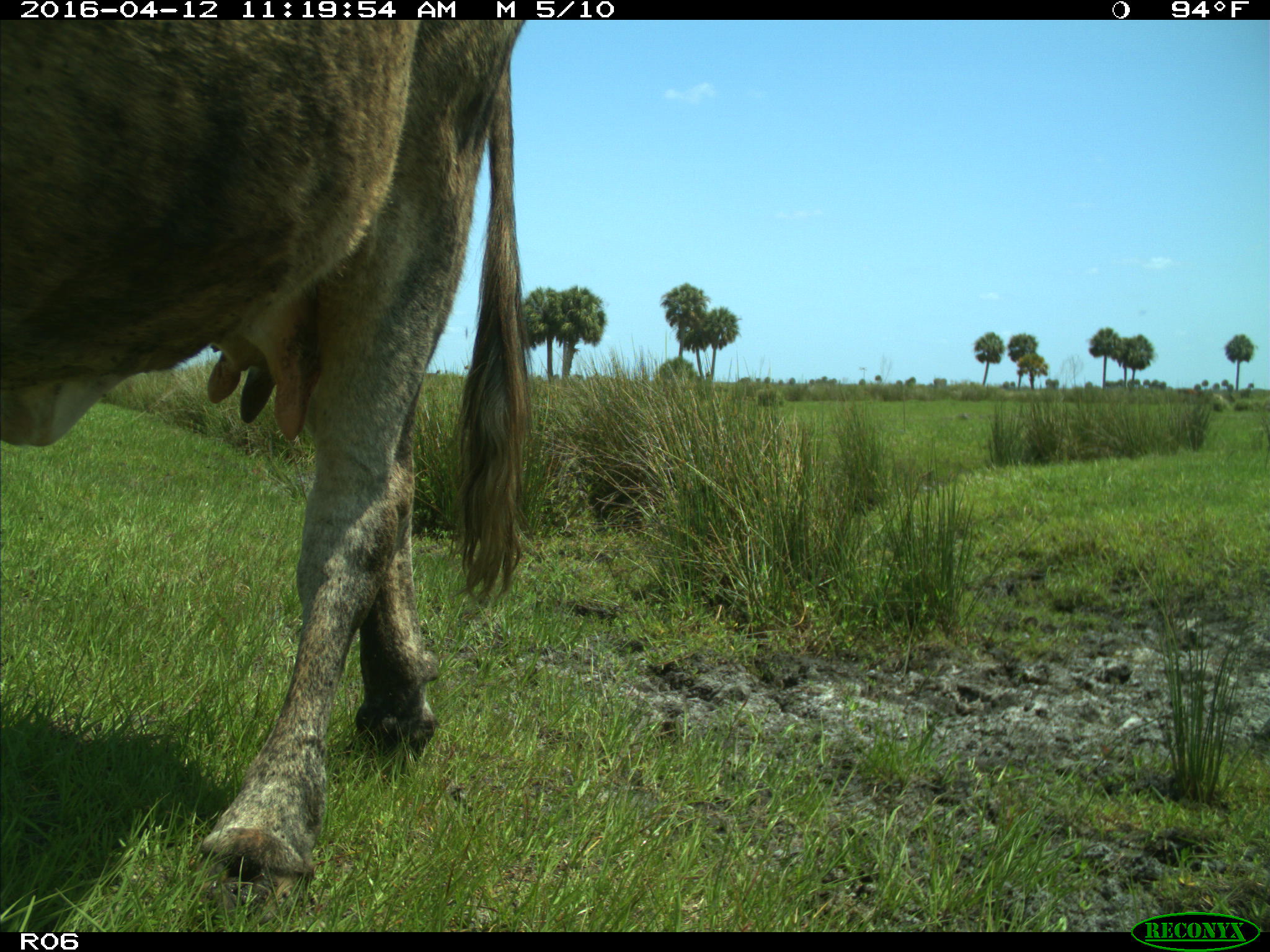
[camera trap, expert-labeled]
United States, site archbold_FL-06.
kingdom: Animalia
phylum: Chordata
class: Mammalia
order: Artiodactyla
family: Bovidae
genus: Bos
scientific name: Bos taurus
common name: domestic cow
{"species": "Bos taurus (domestic cow)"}